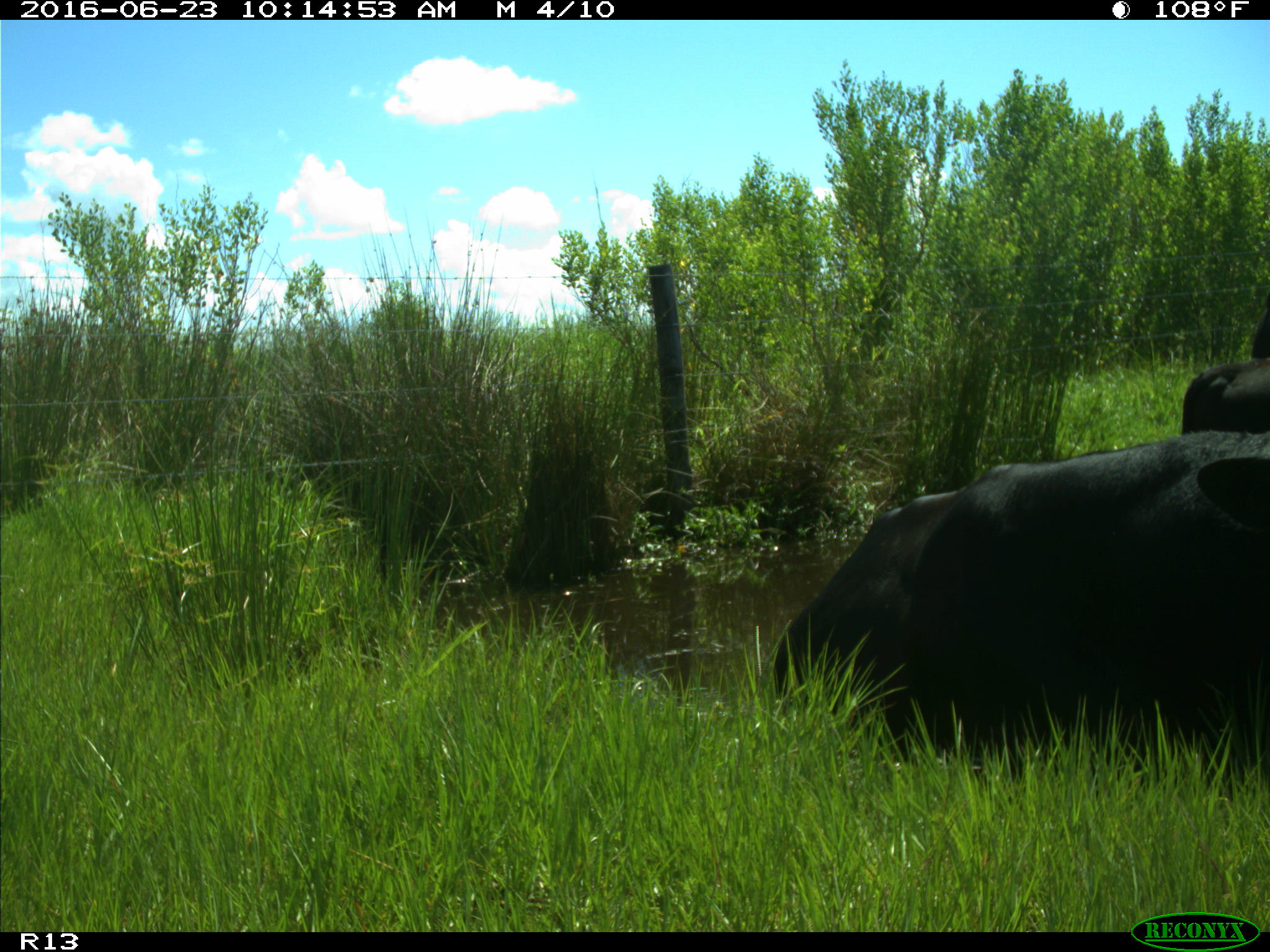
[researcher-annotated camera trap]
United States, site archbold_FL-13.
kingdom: Animalia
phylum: Chordata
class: Mammalia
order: Artiodactyla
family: Bovidae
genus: Bos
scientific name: Bos taurus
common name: domestic cow